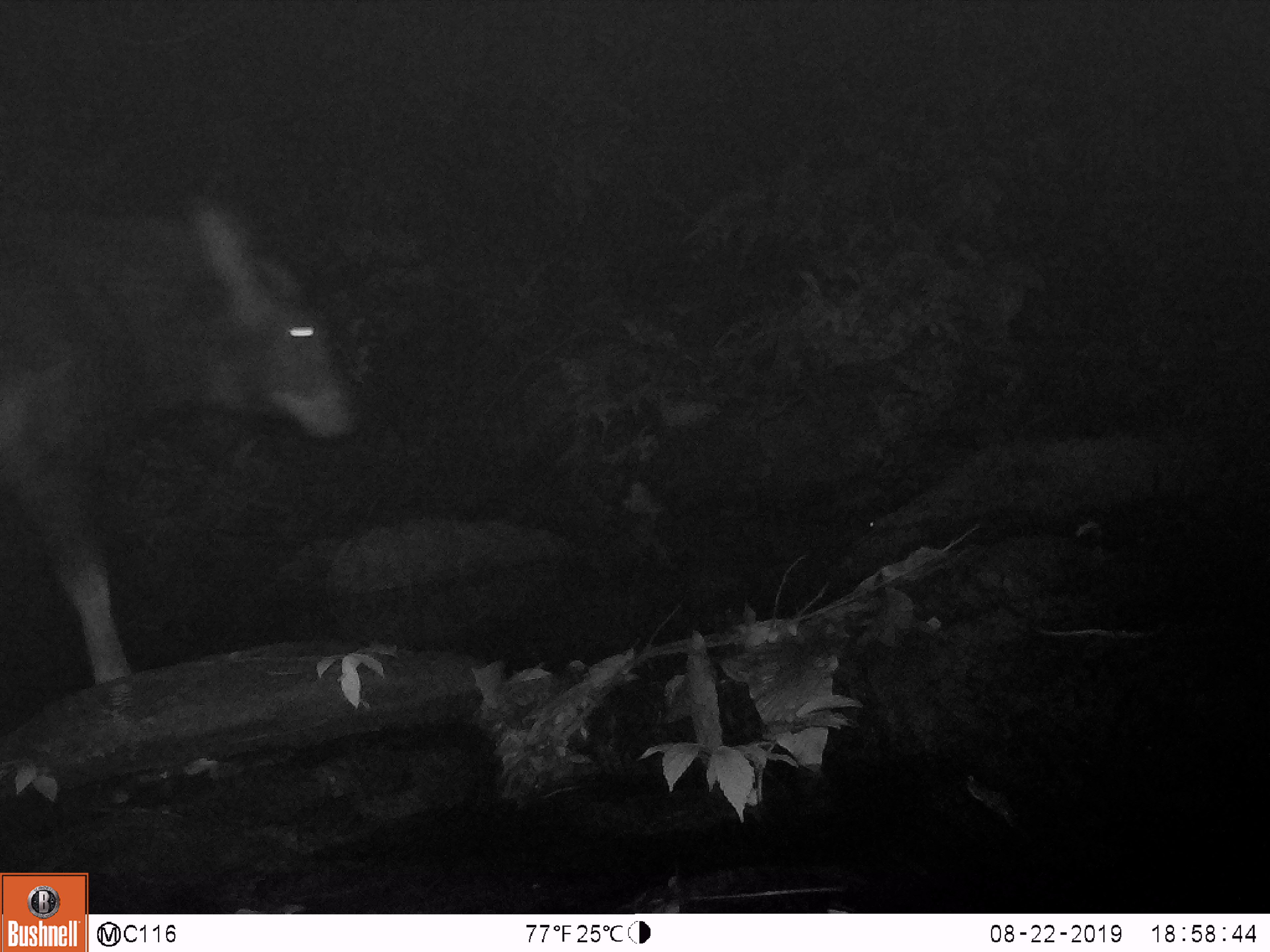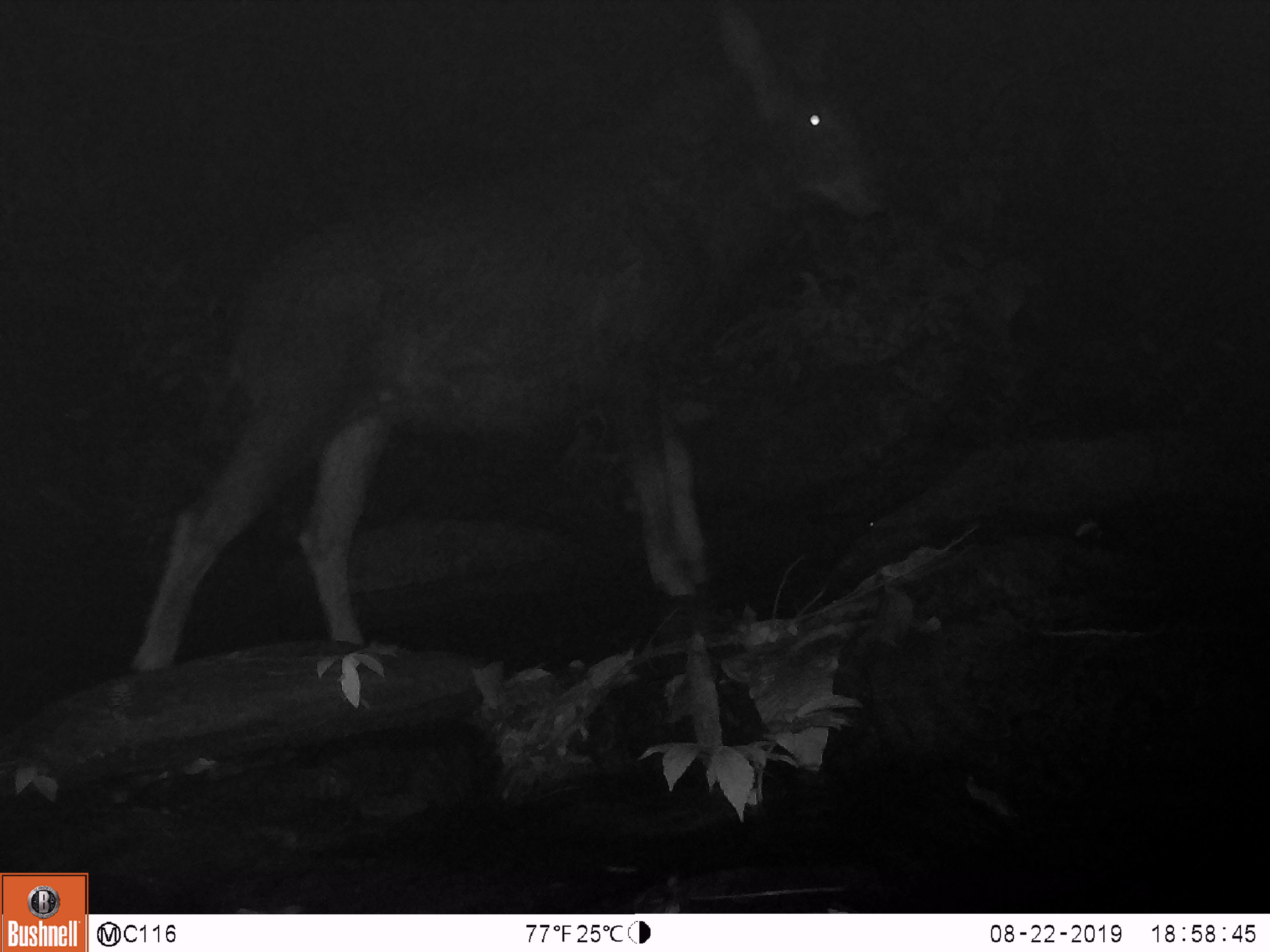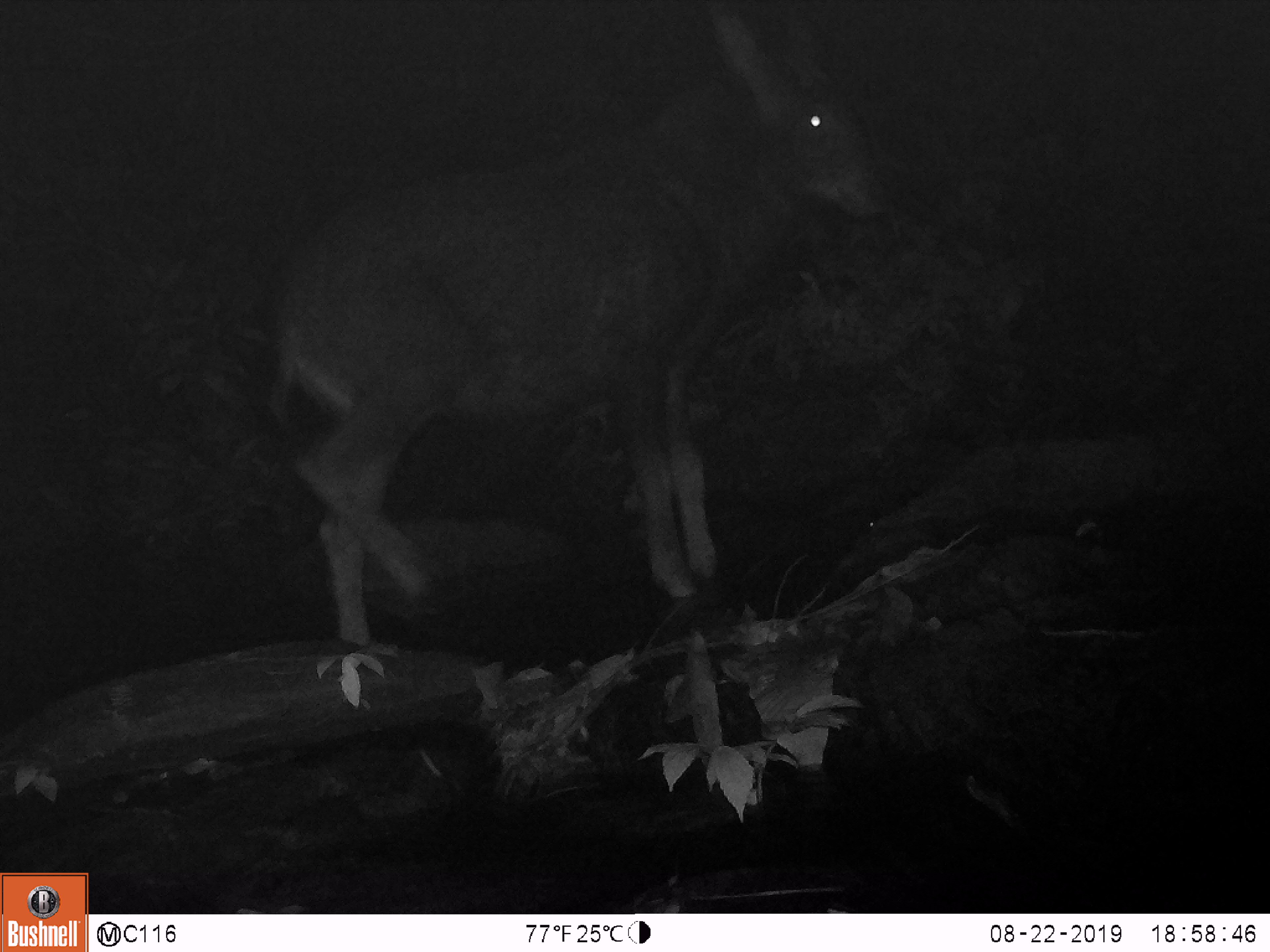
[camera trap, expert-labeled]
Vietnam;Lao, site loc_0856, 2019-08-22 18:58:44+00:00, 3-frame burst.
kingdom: Animalia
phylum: Chordata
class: Mammalia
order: Artiodactyla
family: Bovidae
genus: Capricornis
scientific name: Capricornis sumatraensis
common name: chinese serow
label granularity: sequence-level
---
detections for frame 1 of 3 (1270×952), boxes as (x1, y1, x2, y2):
chinese serow: (0, 198, 360, 686)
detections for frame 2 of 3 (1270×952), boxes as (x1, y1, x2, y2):
chinese serow: (129, 1, 885, 674)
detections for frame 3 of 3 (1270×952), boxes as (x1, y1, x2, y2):
chinese serow: (268, 6, 886, 647)